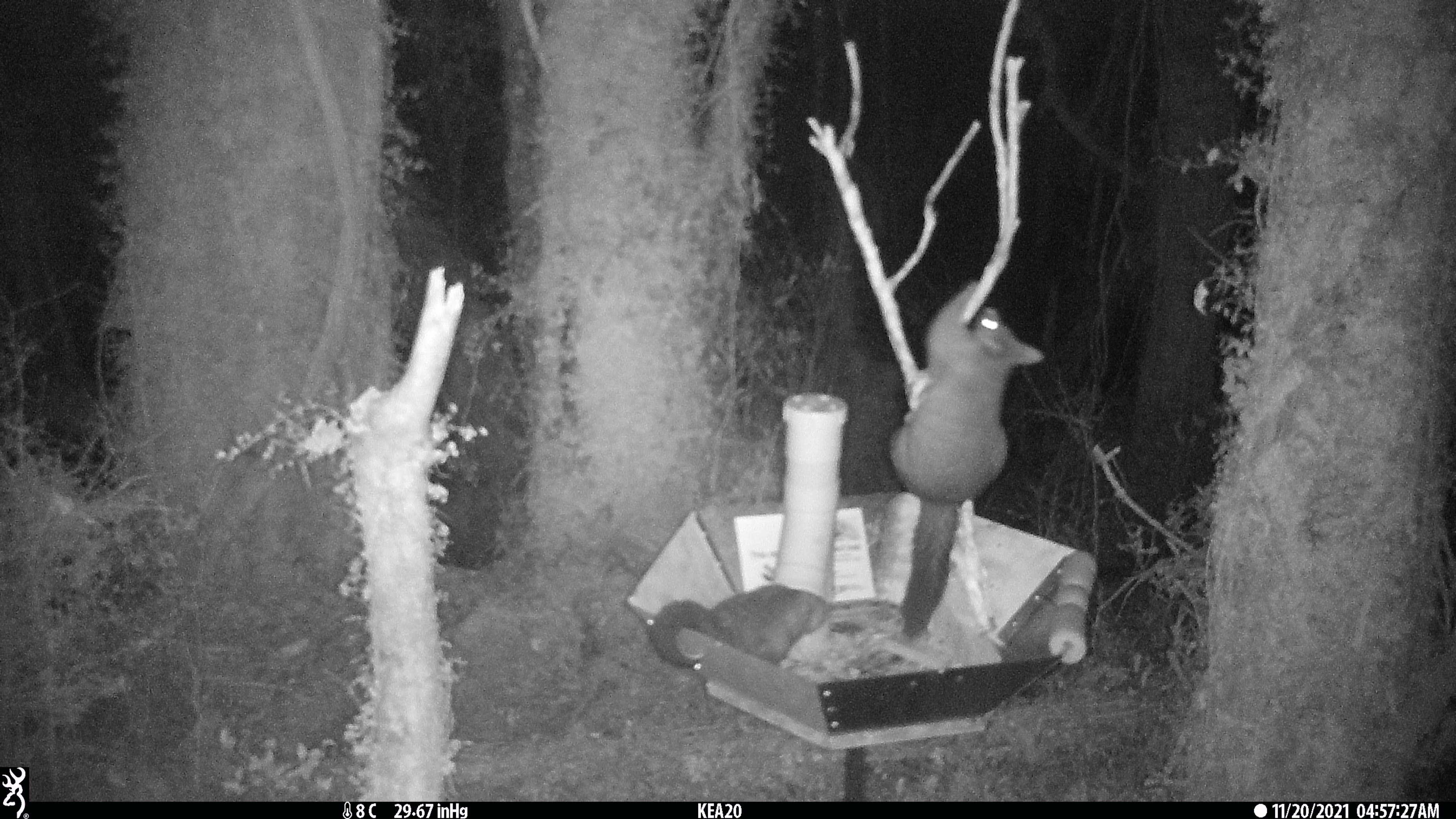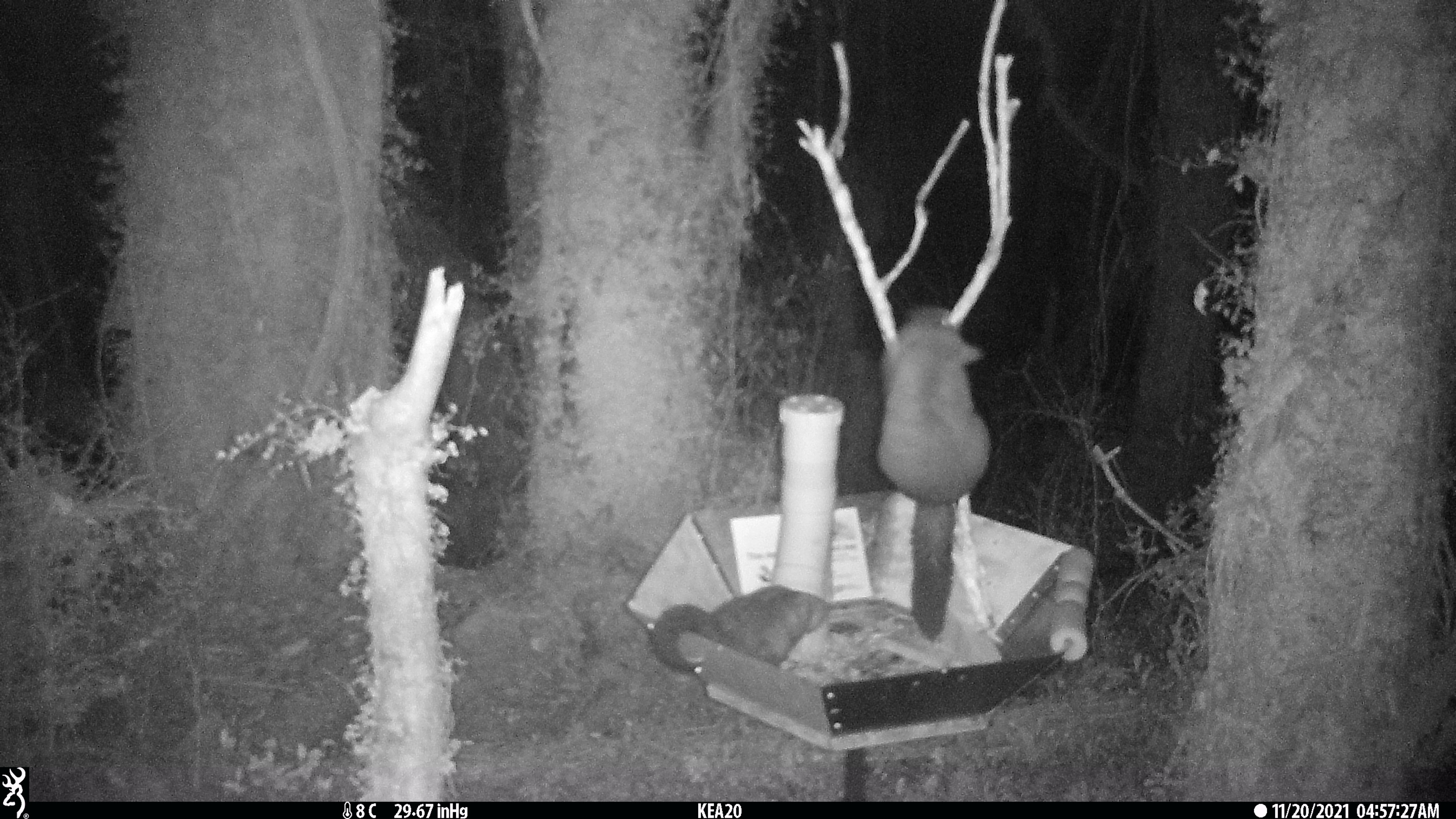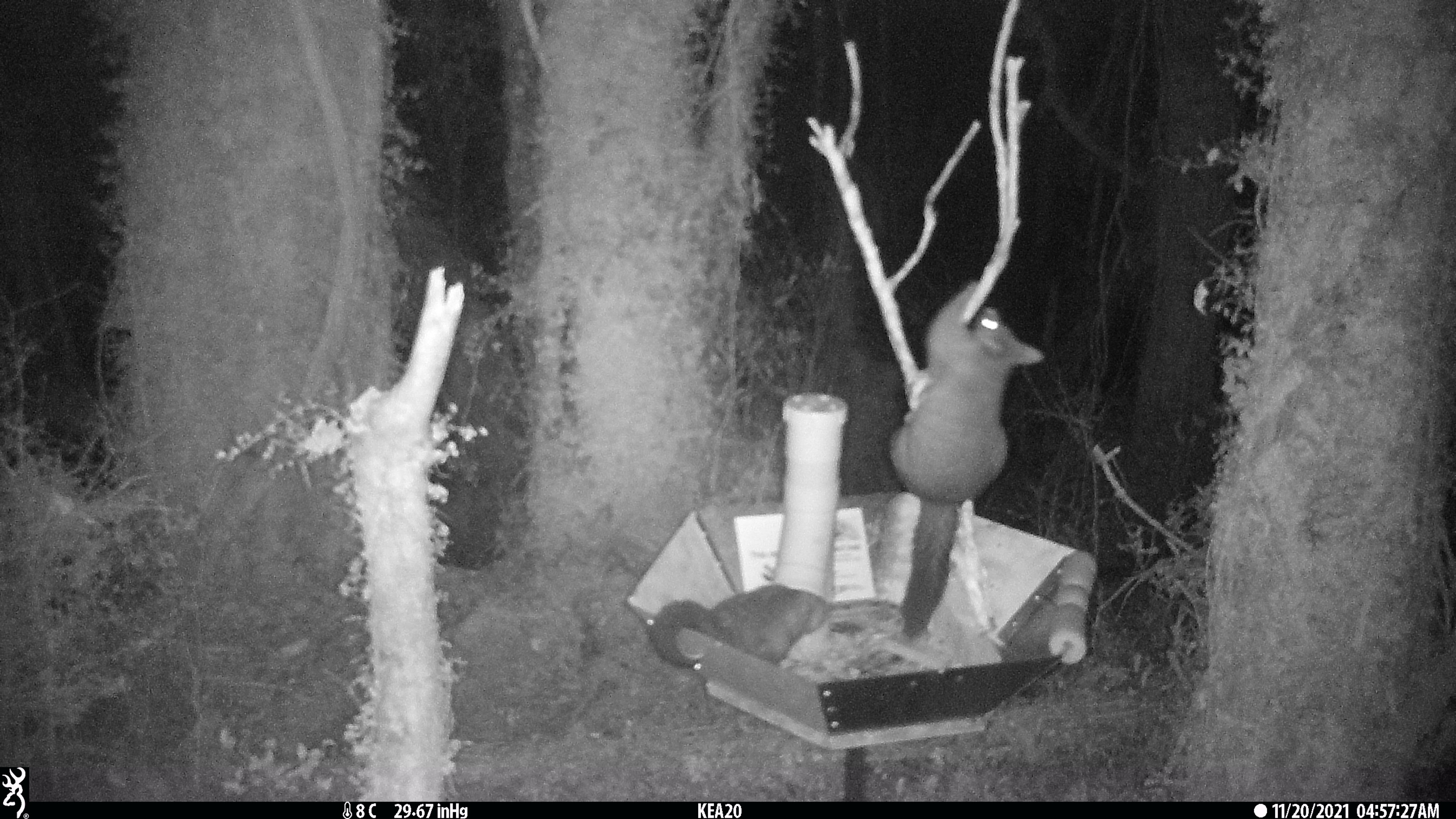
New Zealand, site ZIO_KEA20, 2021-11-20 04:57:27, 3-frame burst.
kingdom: Animalia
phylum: Chordata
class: Mammalia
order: Diprotodontia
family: Phalangeridae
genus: Trichosurus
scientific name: Trichosurus vulpecula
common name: common brushtail possum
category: possum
Possum (common brushtail possum) (Trichosurus vulpecula).